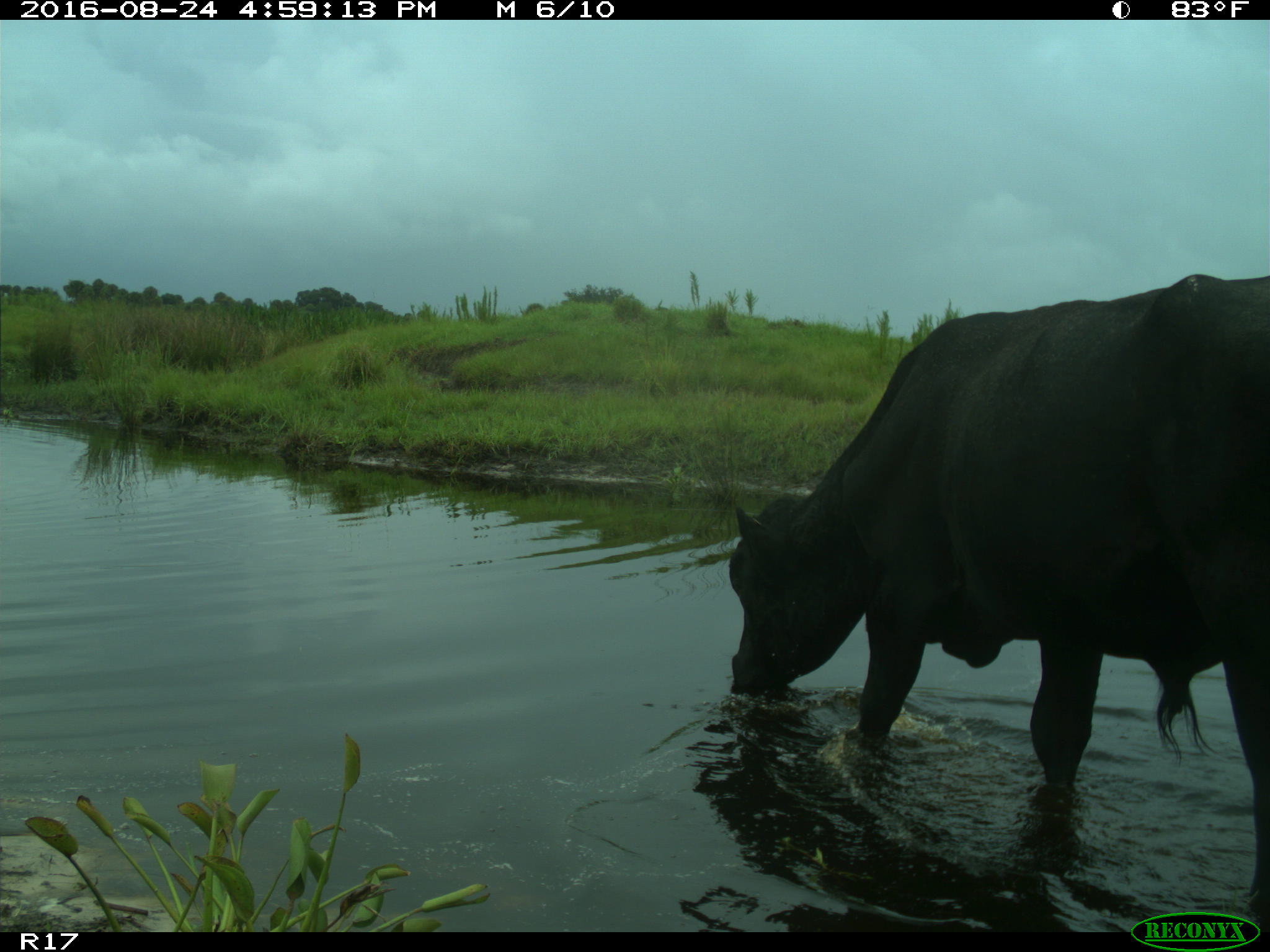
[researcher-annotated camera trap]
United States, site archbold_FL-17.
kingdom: Animalia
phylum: Chordata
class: Mammalia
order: Artiodactyla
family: Bovidae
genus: Bos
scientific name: Bos taurus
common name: domestic cow